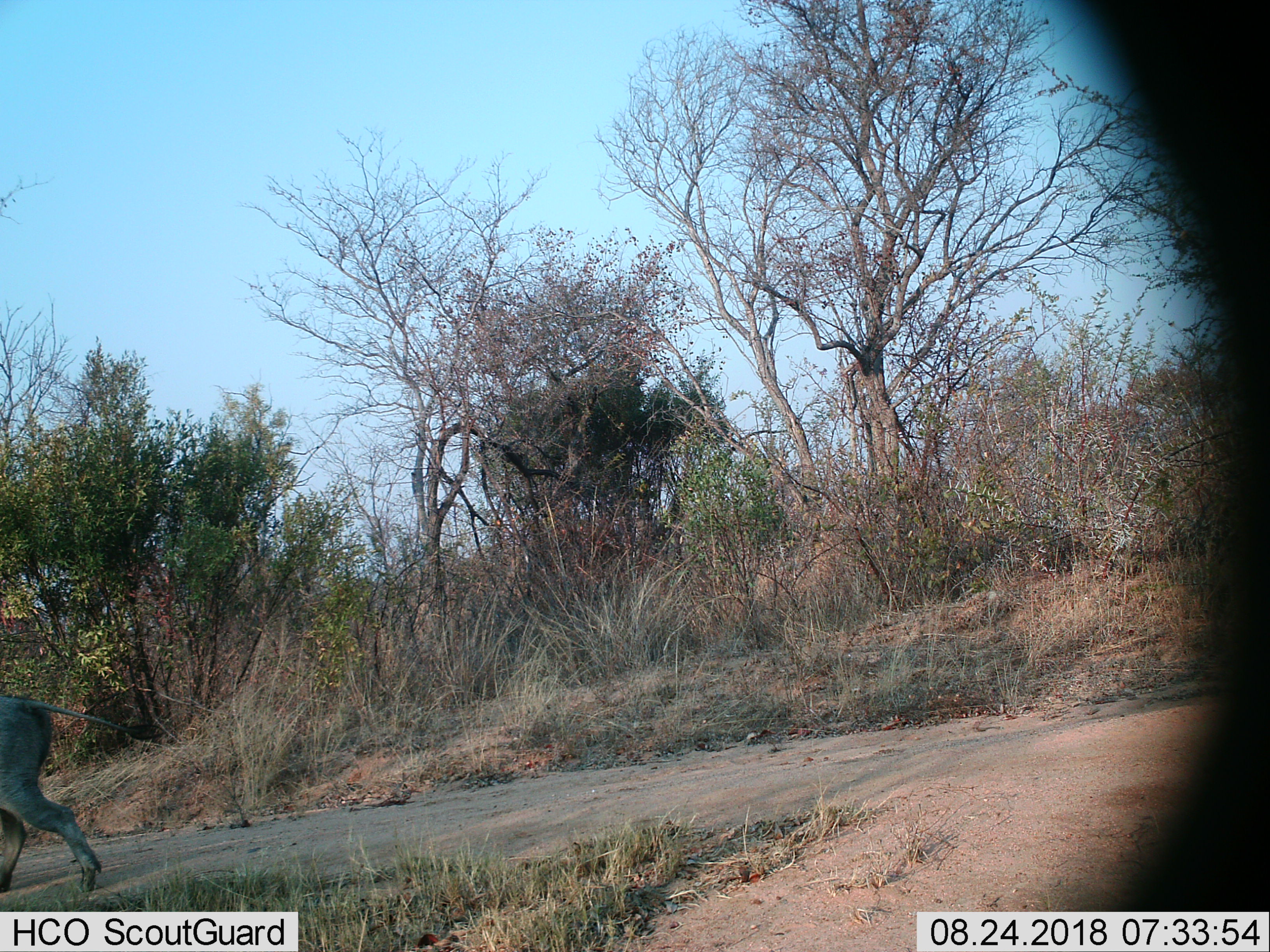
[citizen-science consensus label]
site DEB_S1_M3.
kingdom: Animalia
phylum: Chordata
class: Mammalia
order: Artiodactyla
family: Suidae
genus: Phacochoerus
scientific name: Phacochoerus africanus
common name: warthog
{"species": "warthog (Phacochoerus africanus)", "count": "1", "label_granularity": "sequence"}